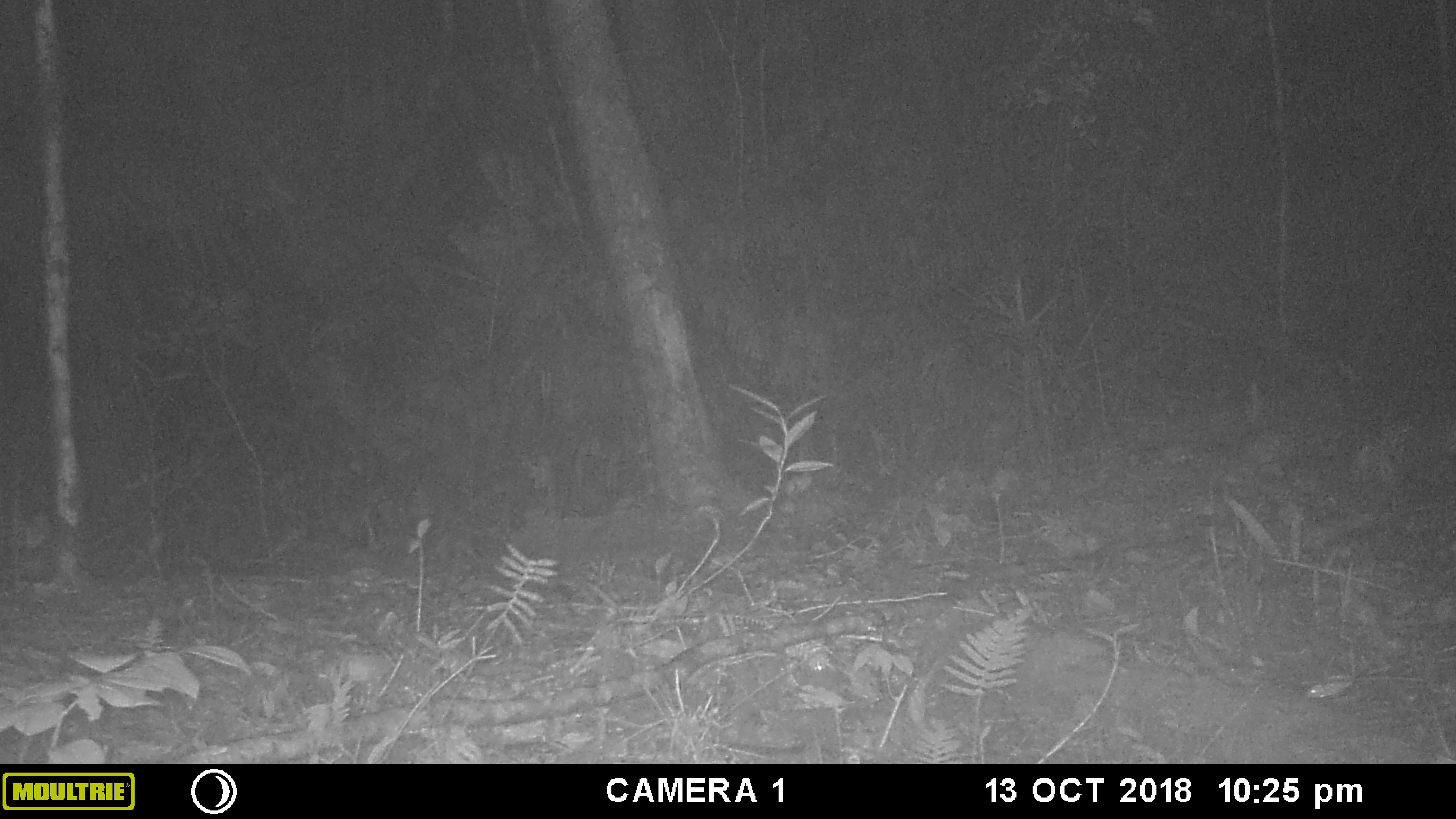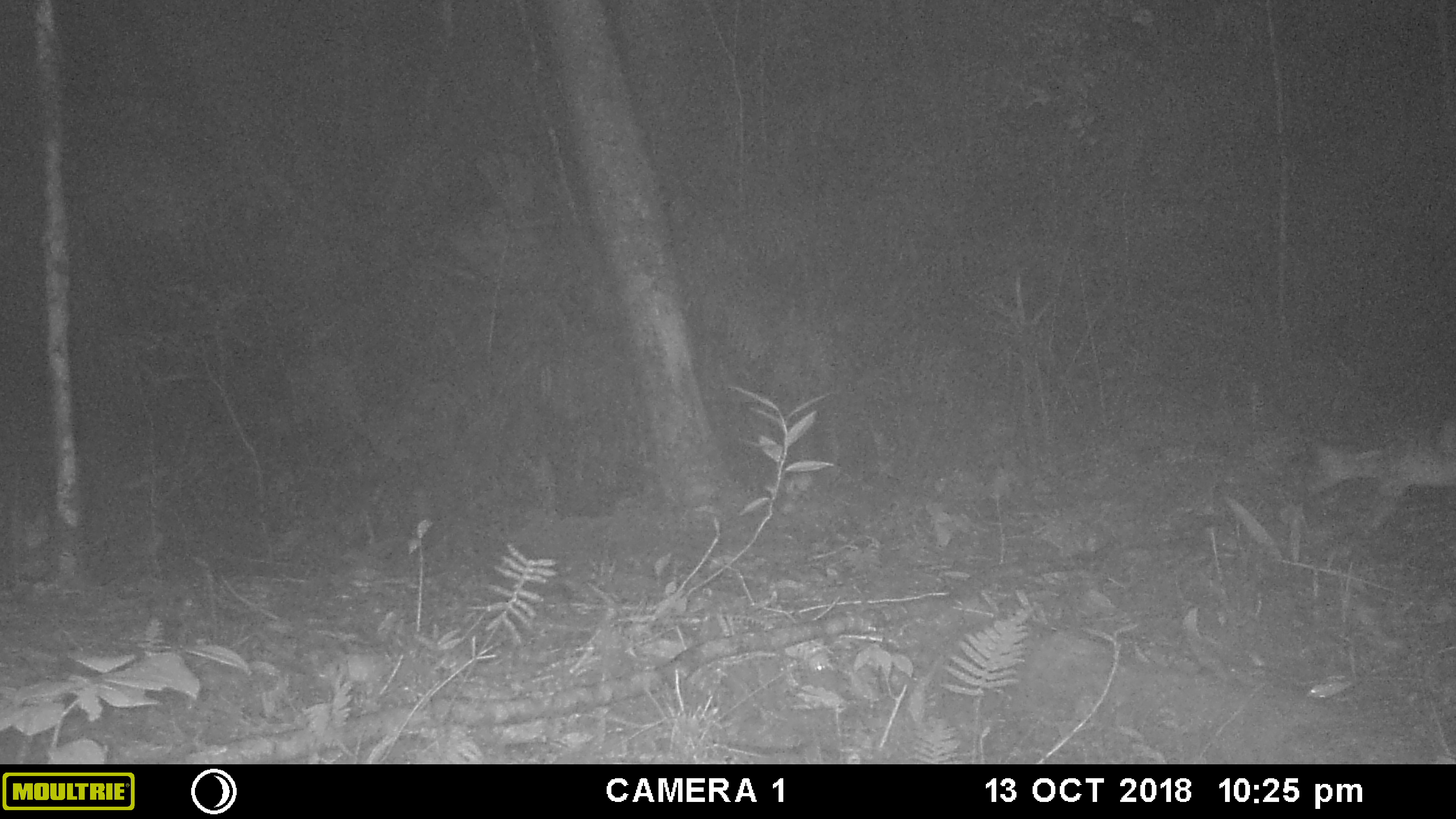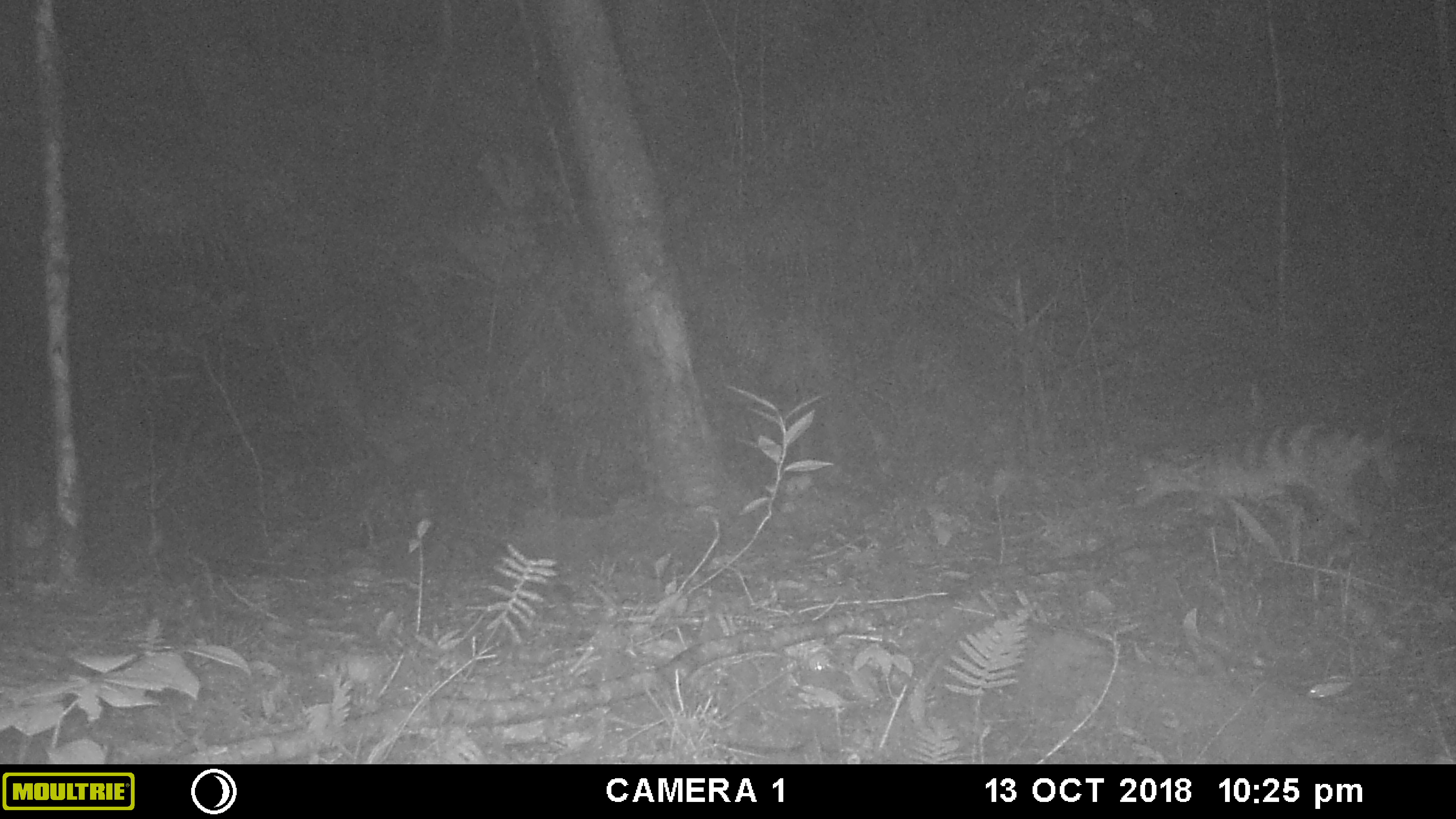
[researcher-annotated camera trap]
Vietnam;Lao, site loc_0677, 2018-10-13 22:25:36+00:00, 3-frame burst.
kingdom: Animalia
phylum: Chordata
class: Mammalia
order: Carnivora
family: Viverridae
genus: Chrotogale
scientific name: Chrotogale owstoni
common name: owston's civet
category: owstons civet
Owstons civet (owston's civet) (Chrotogale owstoni). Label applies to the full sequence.